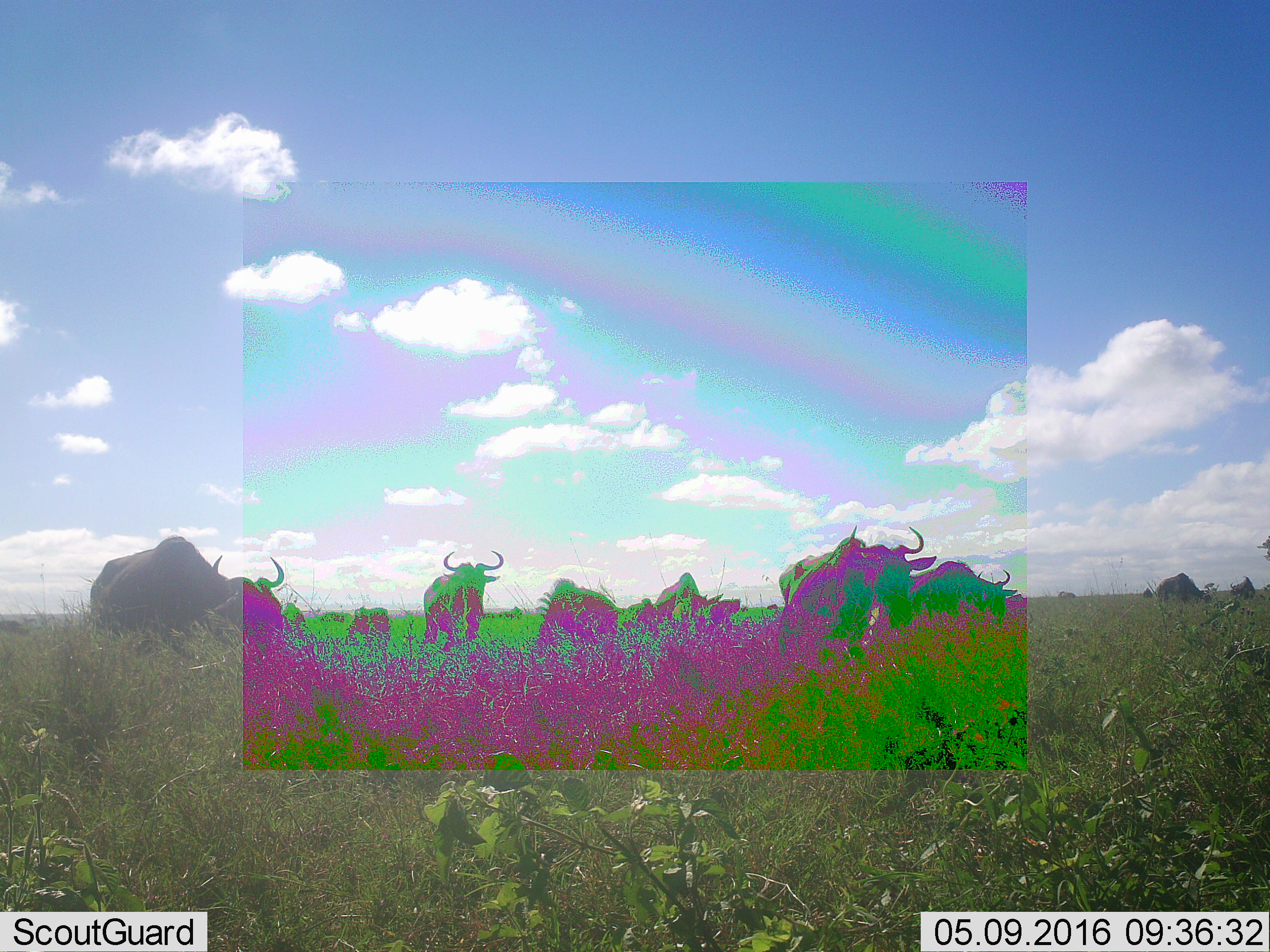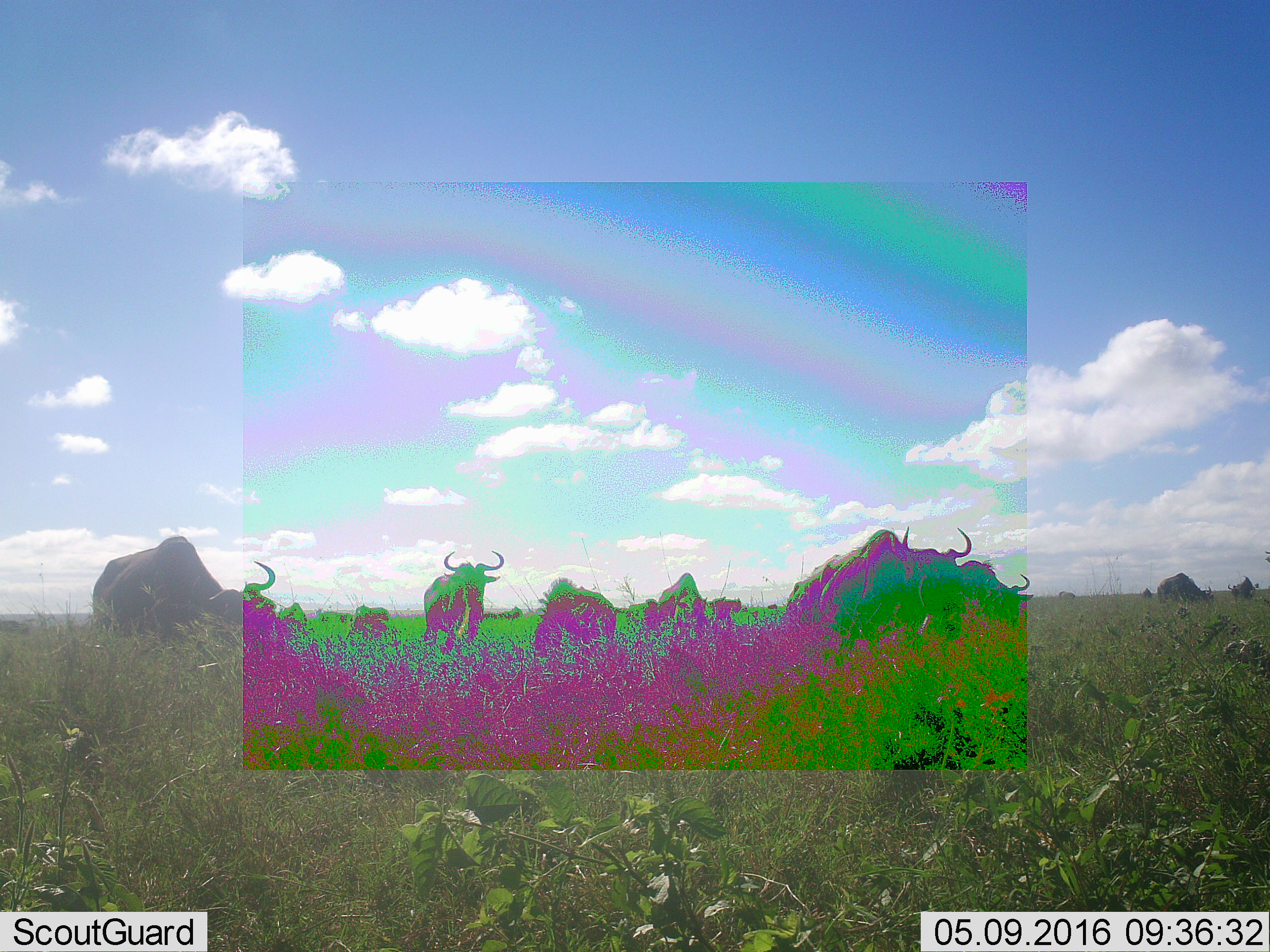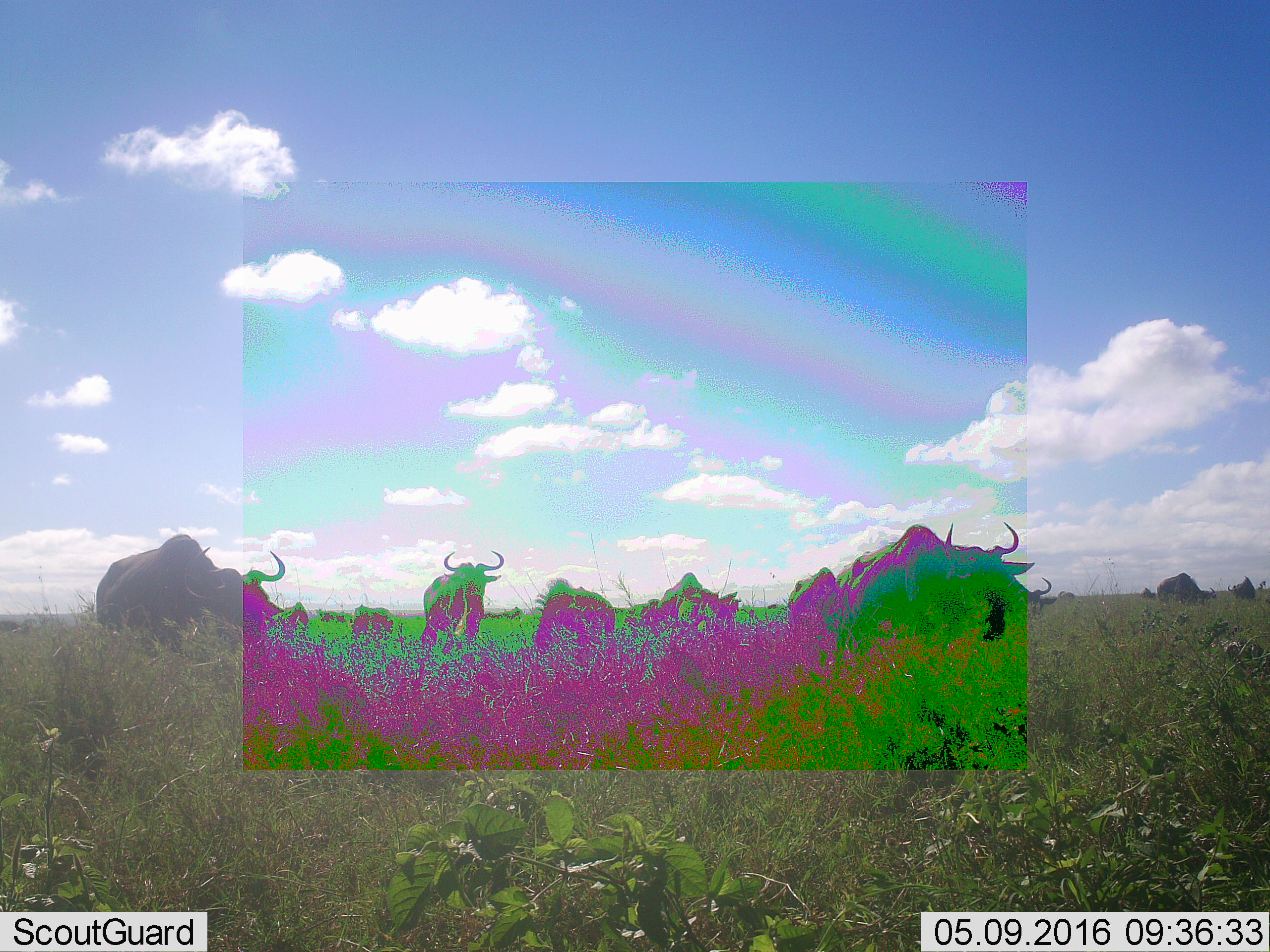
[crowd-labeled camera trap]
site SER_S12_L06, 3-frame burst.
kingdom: Animalia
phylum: Chordata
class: Mammalia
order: Artiodactyla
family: Bovidae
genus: Syncerus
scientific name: Syncerus caffer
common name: african buffalo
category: buffalo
Buffalo (african buffalo) (Syncerus caffer), count 9. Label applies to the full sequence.